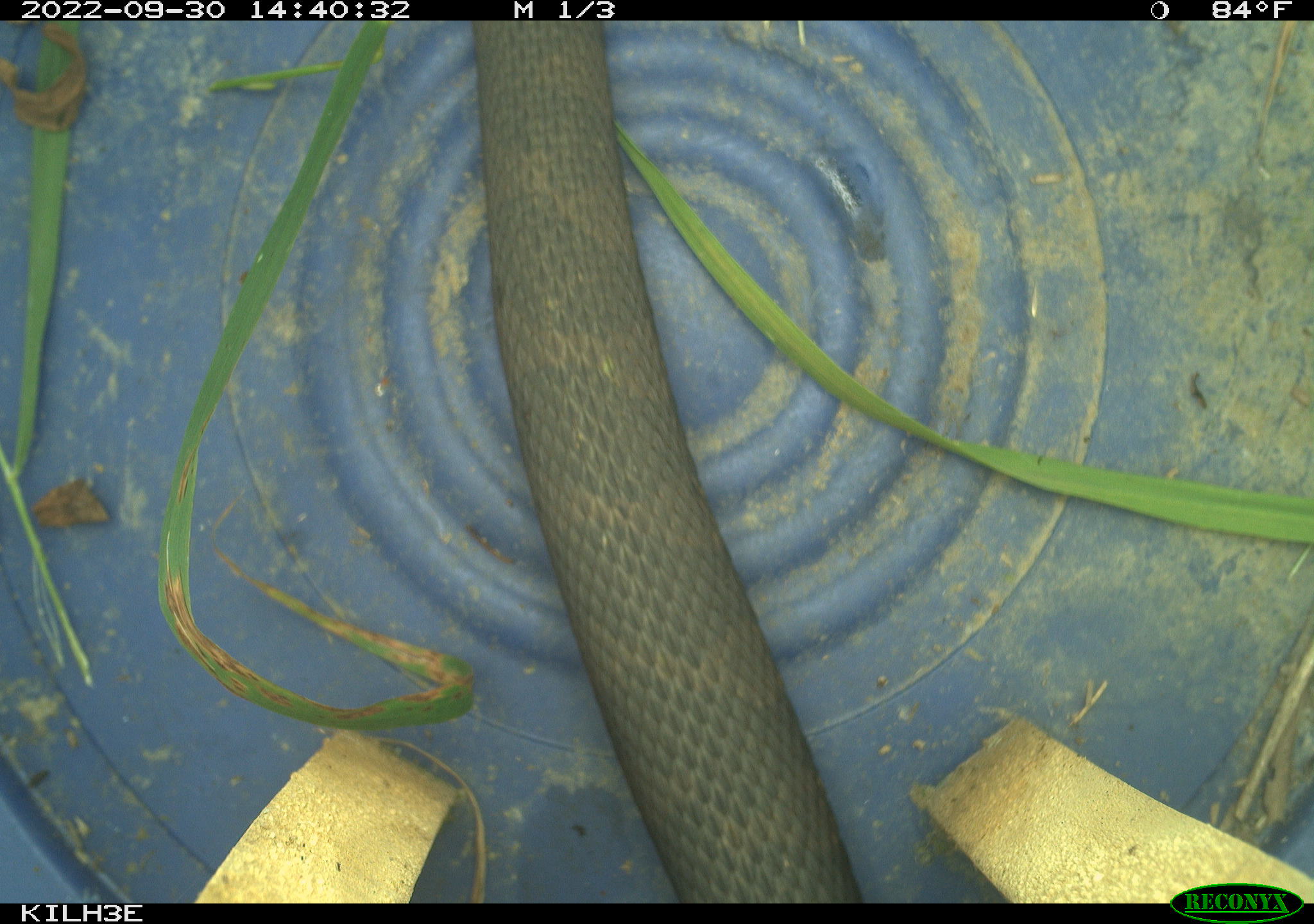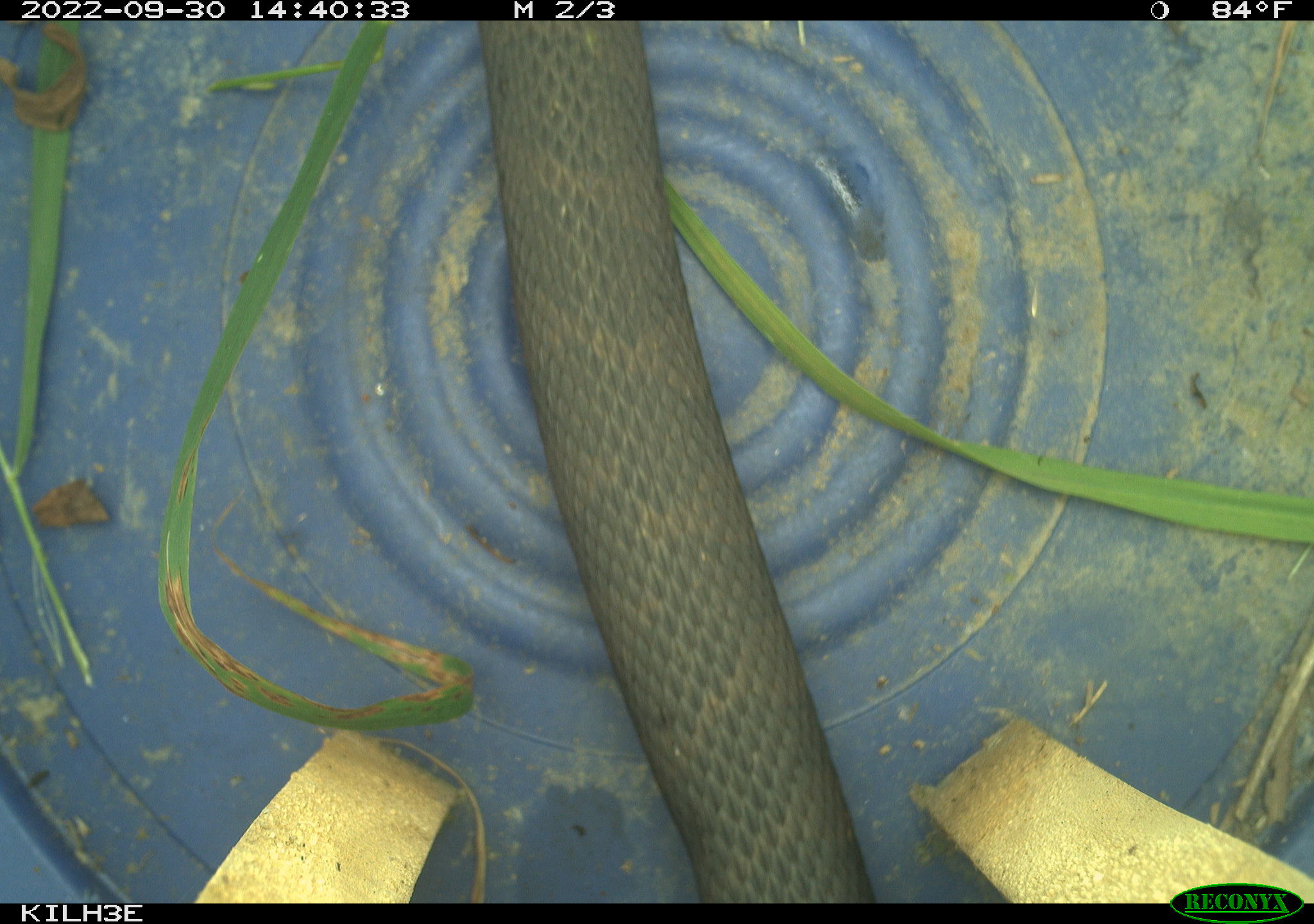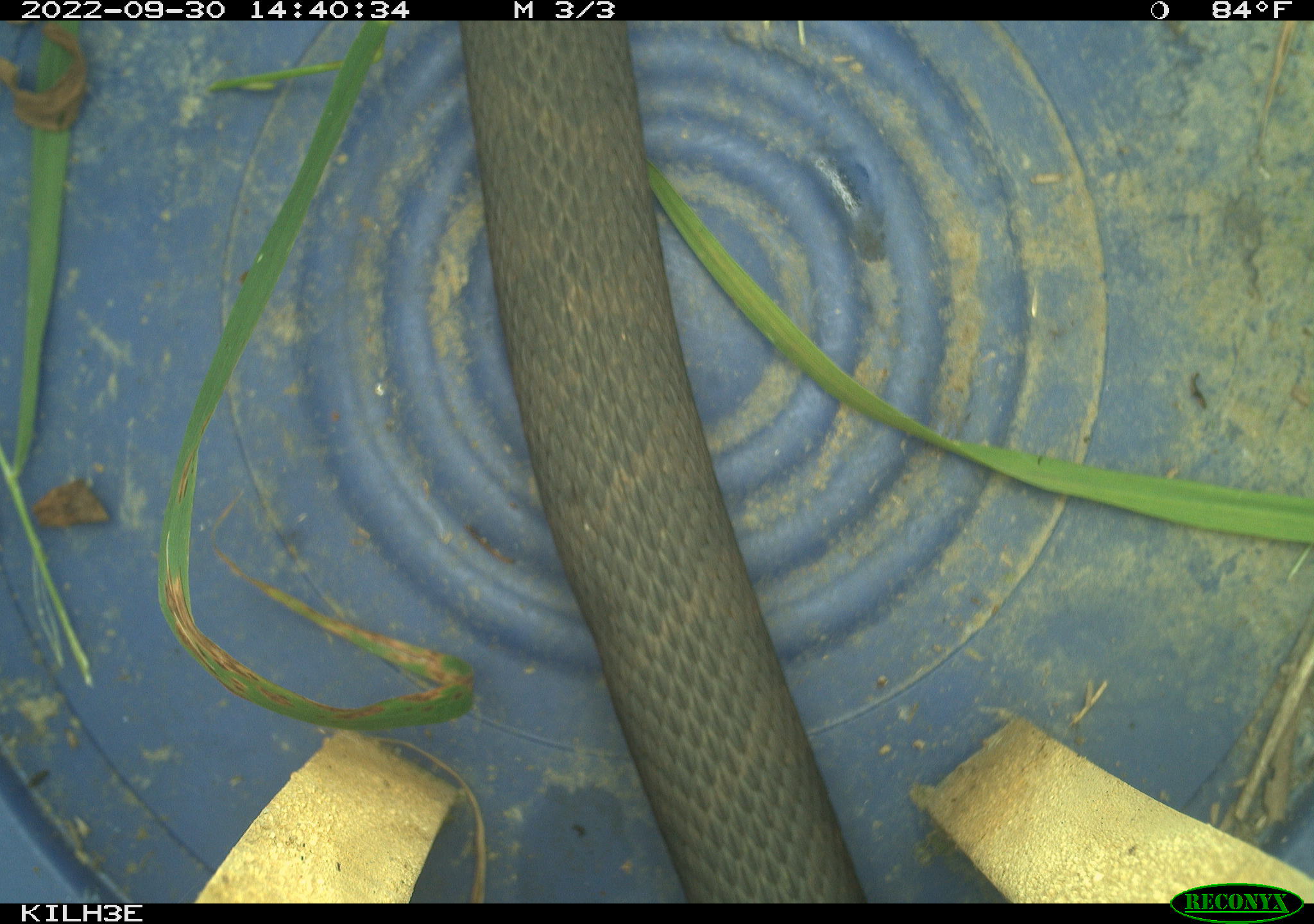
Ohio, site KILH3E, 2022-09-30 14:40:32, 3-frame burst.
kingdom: Animalia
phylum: Chordata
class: Reptilia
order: Squamata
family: Colubridae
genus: Nerodia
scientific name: Nerodia sipedon sipedon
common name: northern watersnake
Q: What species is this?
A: Northern watersnake (Nerodia sipedon sipedon).